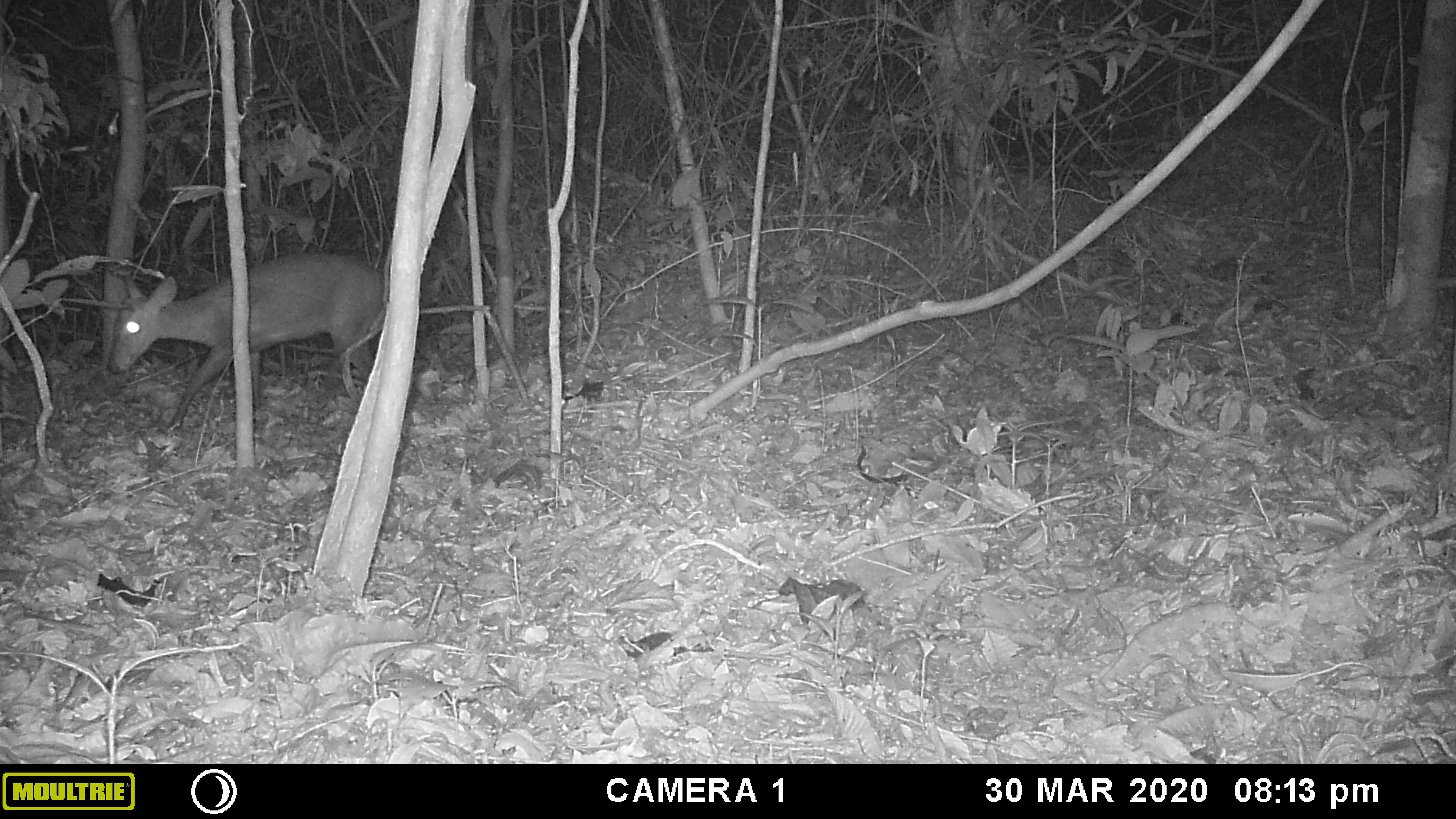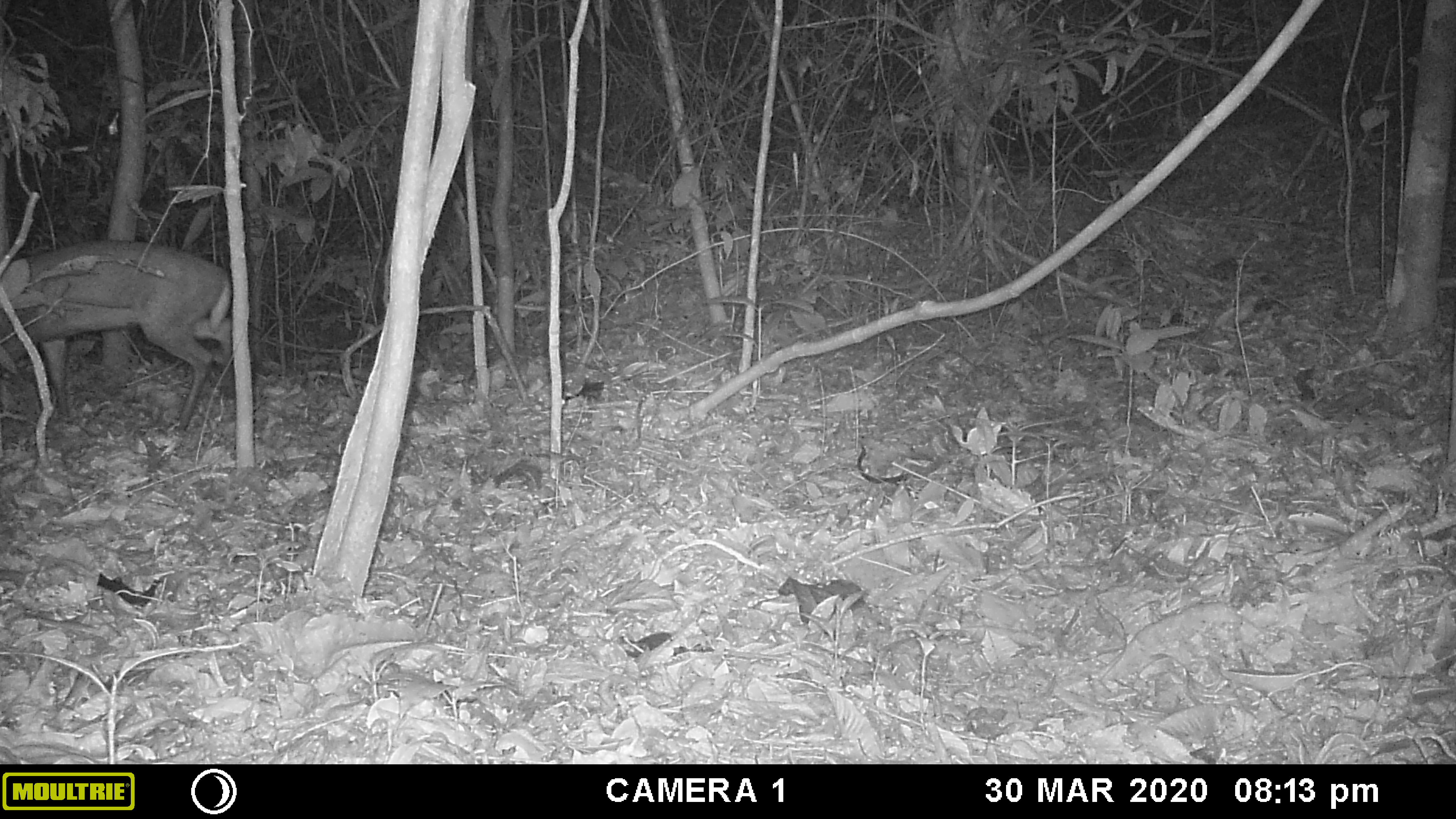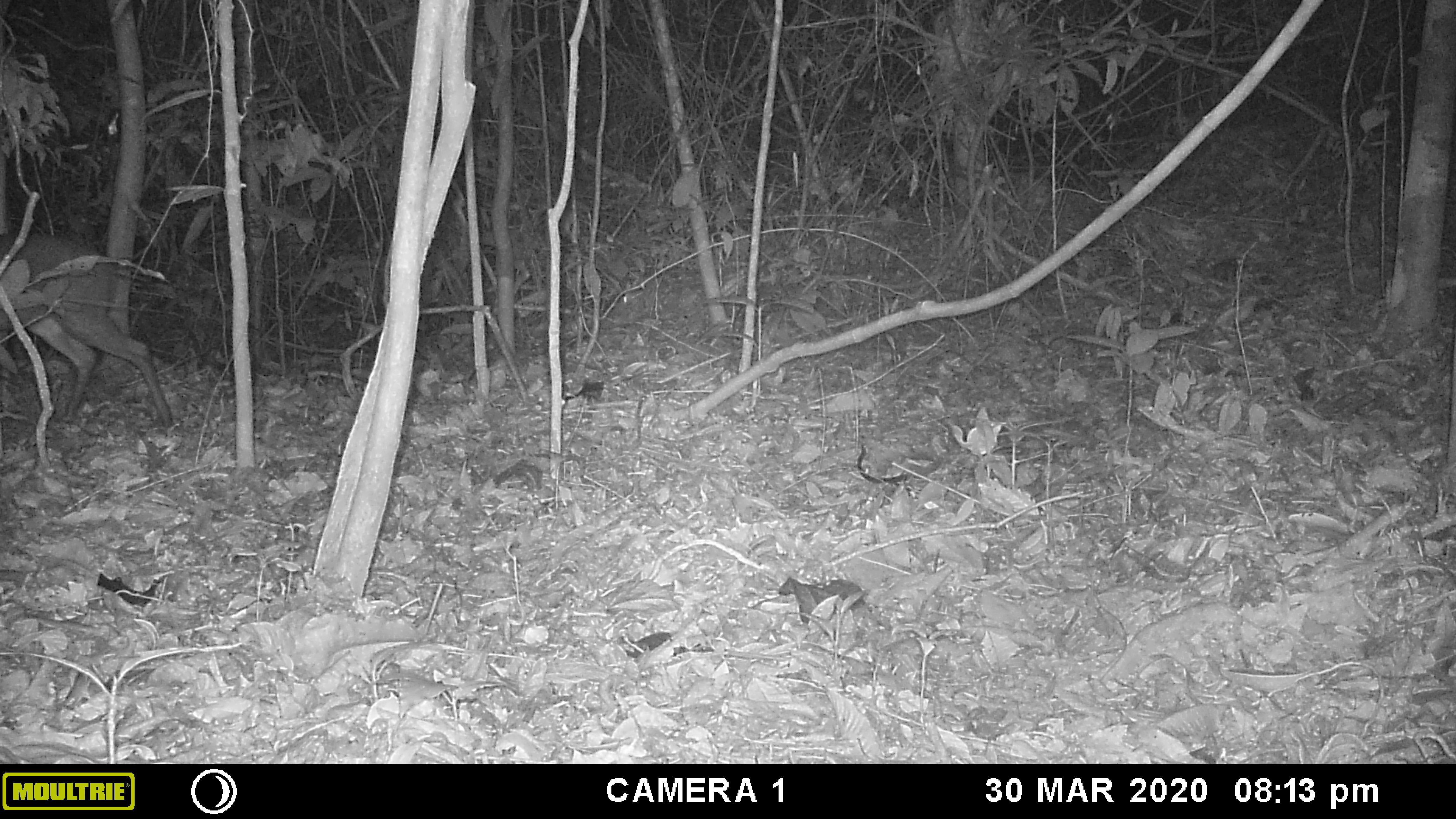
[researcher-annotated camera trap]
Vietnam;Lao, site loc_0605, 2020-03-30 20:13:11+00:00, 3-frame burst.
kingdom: Animalia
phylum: Chordata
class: Mammalia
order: Artiodactyla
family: Cervidae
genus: Muntiacus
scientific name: Muntiacus rooseveltorum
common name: roosevelt's muntjac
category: roosevelts muntjac group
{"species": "roosevelts muntjac group (roosevelt's muntjac) (Muntiacus rooseveltorum)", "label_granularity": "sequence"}